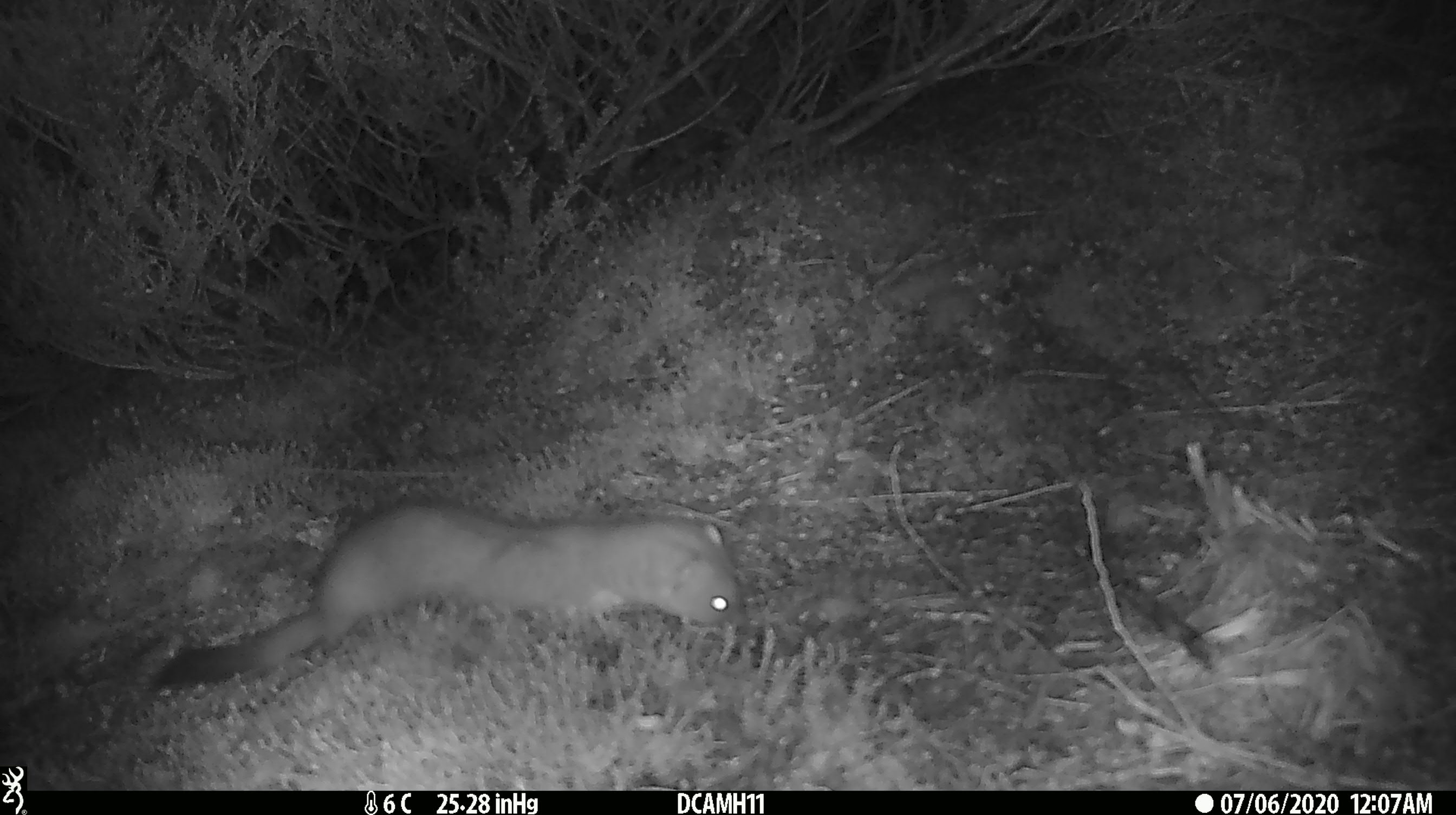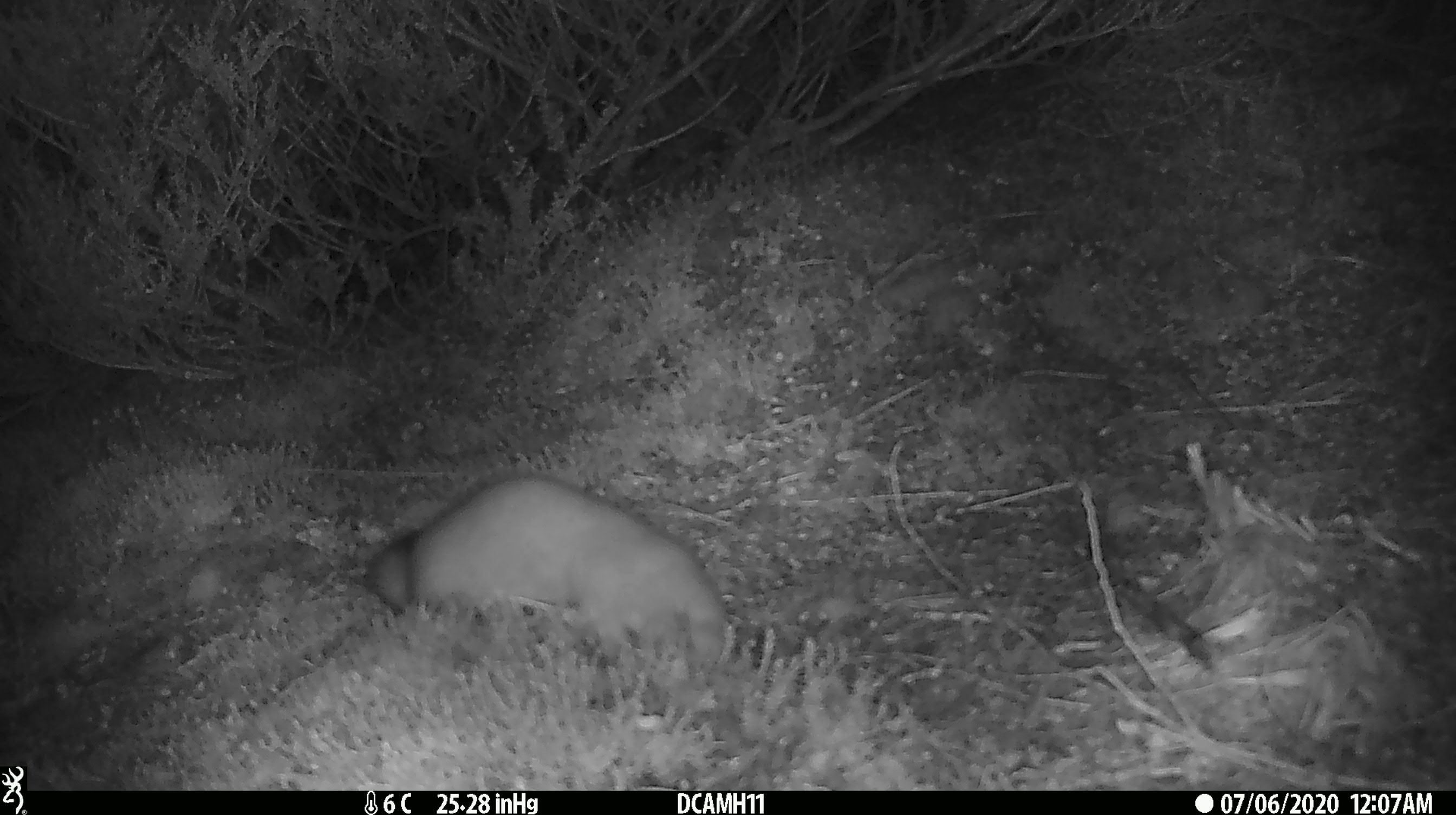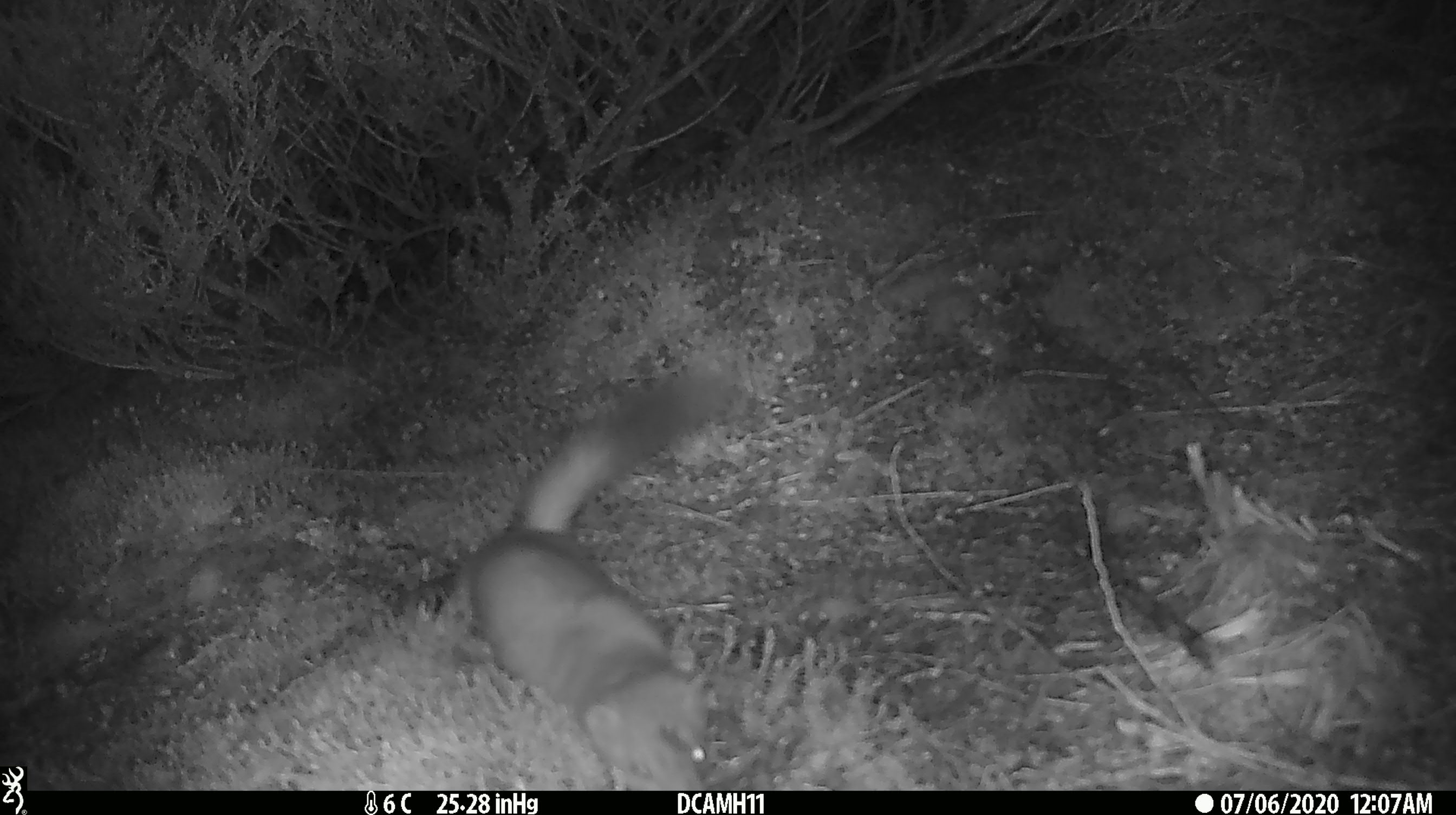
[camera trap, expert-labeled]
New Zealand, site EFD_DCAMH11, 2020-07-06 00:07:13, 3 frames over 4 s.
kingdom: Animalia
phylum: Chordata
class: Mammalia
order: Carnivora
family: Mustelidae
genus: Mustela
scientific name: Mustela erminea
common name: stoat